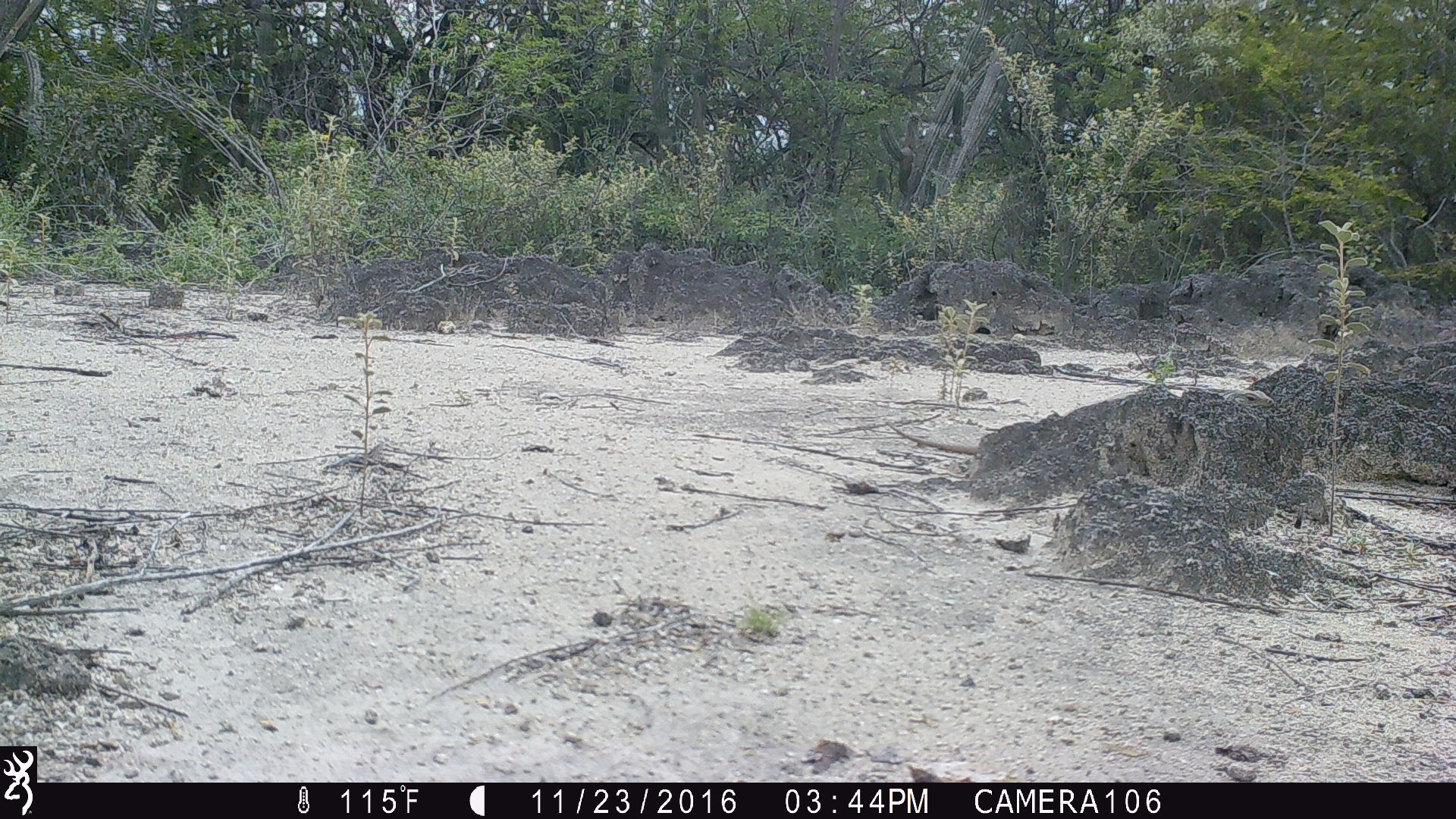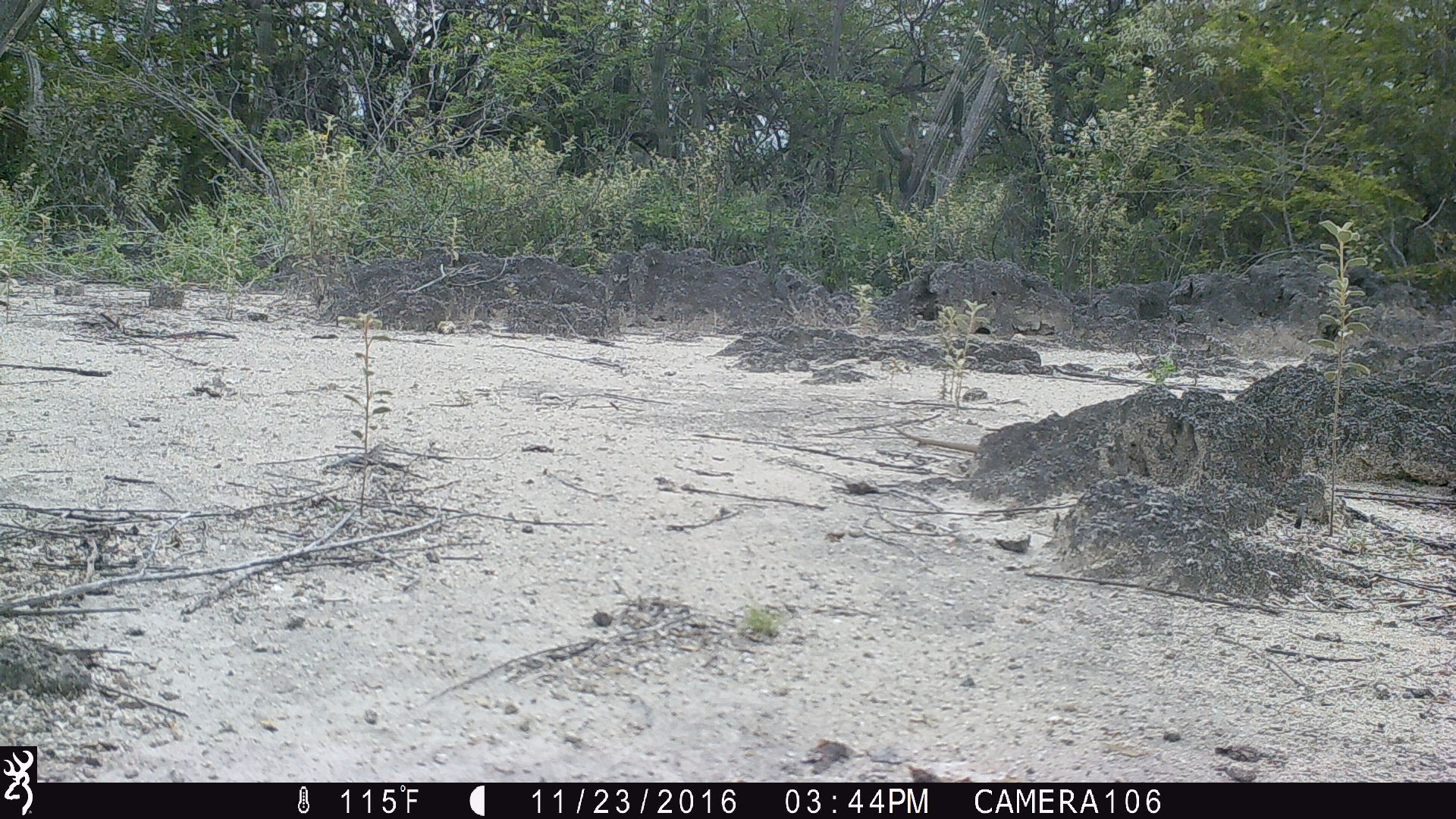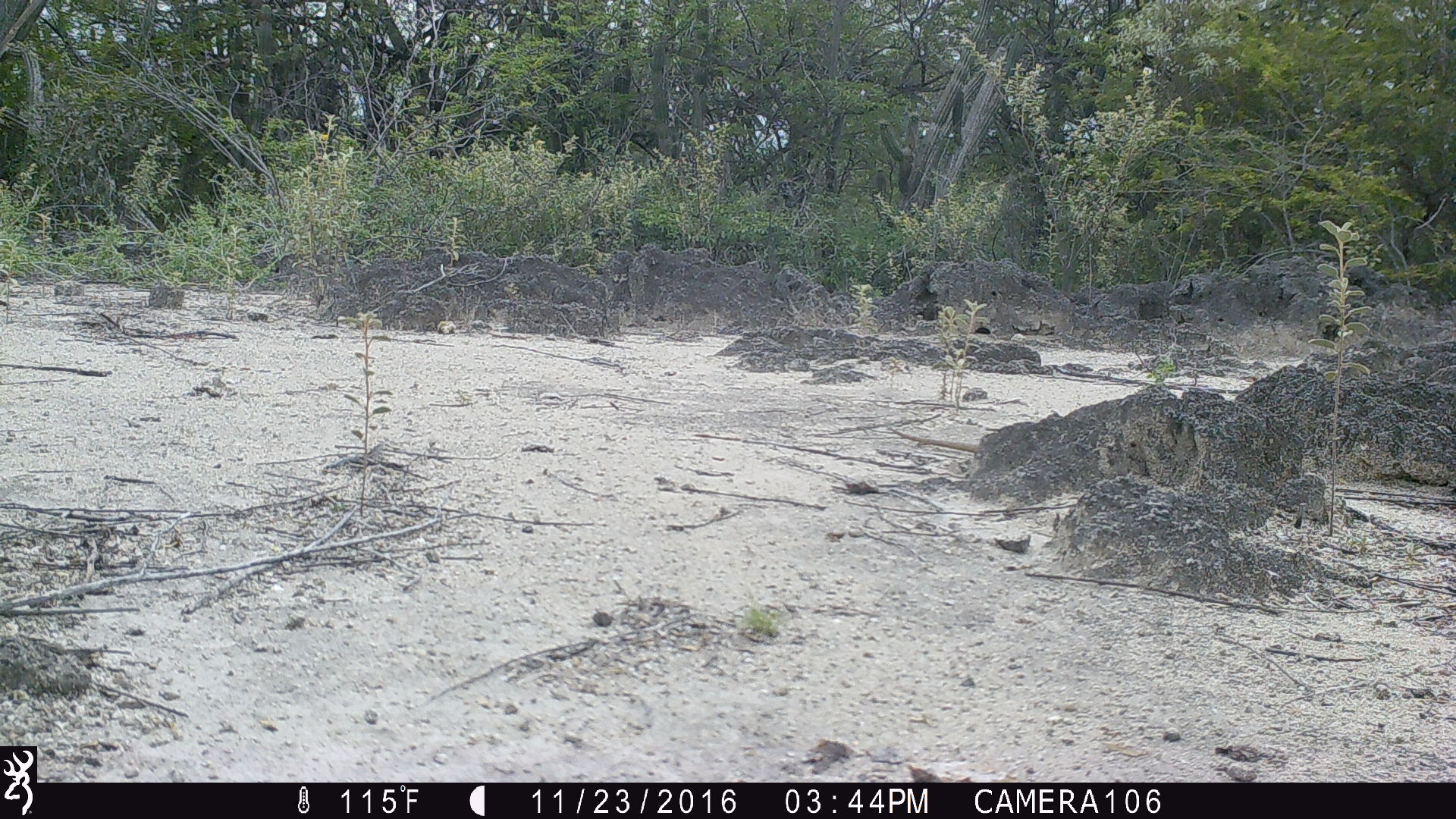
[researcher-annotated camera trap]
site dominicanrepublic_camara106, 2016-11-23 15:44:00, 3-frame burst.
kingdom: Animalia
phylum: Chordata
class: Reptilia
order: Squamata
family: Iguanidae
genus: Iguana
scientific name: Iguana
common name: typical iguanas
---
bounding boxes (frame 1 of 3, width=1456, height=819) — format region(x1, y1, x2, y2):
iguana: region(884, 384, 1276, 462)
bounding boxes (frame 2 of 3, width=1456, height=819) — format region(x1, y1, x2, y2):
iguana: region(887, 415, 992, 458)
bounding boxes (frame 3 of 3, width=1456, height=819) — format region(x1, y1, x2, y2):
iguana: region(881, 415, 982, 455)